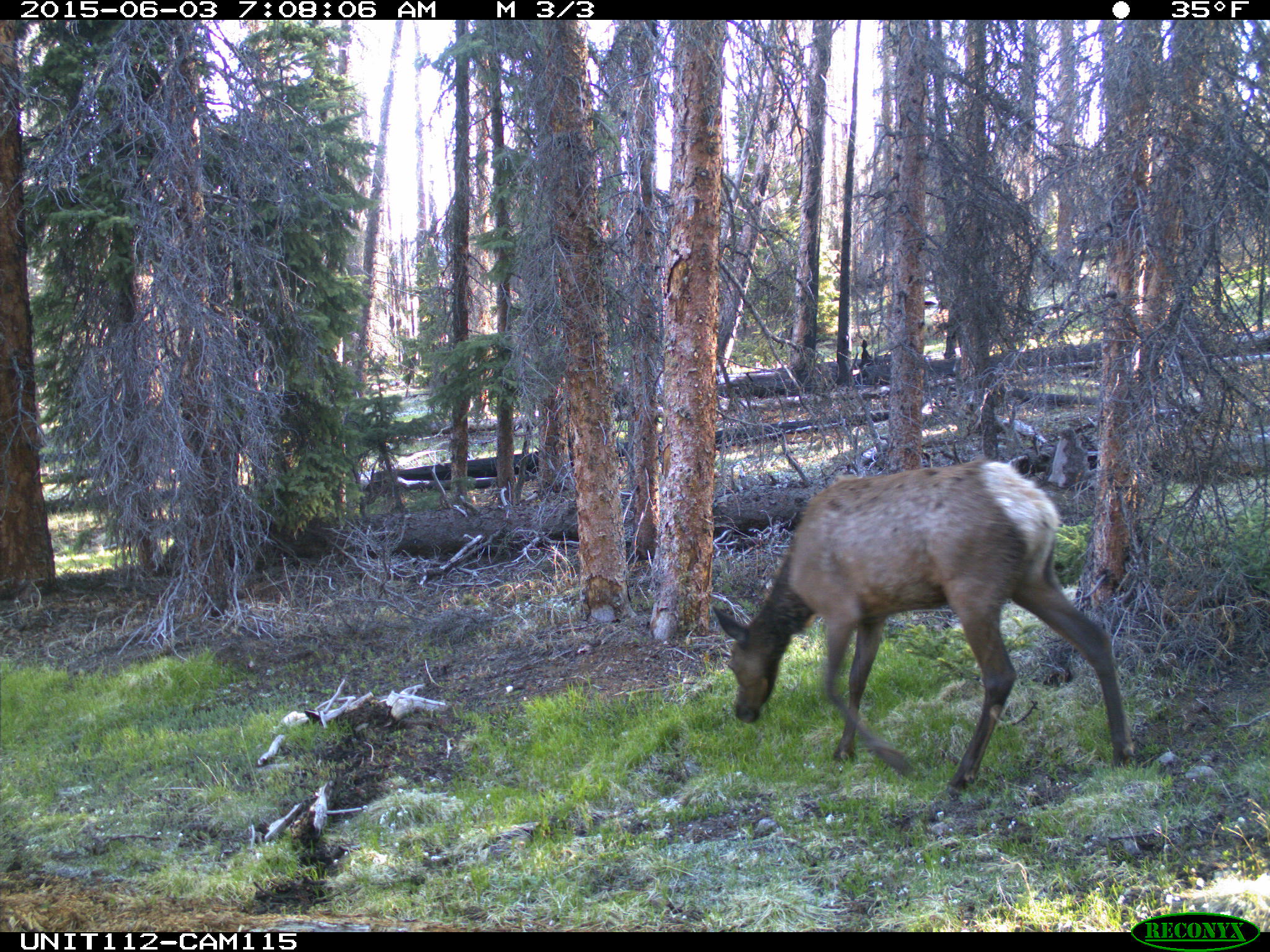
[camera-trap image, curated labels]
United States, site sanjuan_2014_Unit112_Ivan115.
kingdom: Animalia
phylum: Chordata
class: Mammalia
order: Artiodactyla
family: Cervidae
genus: Cervus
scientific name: Cervus elaphus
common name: red deer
Cervus elaphus (red deer).